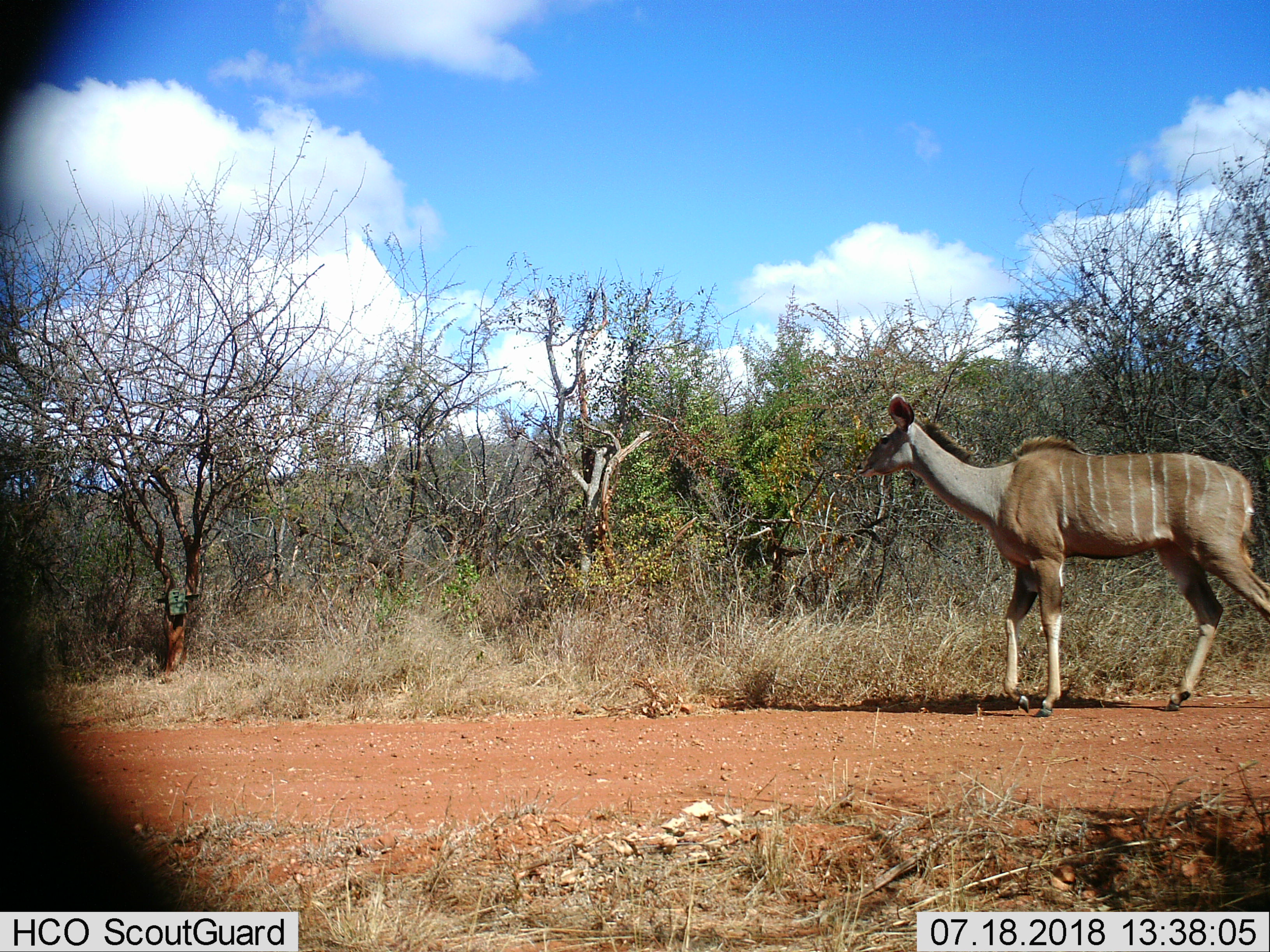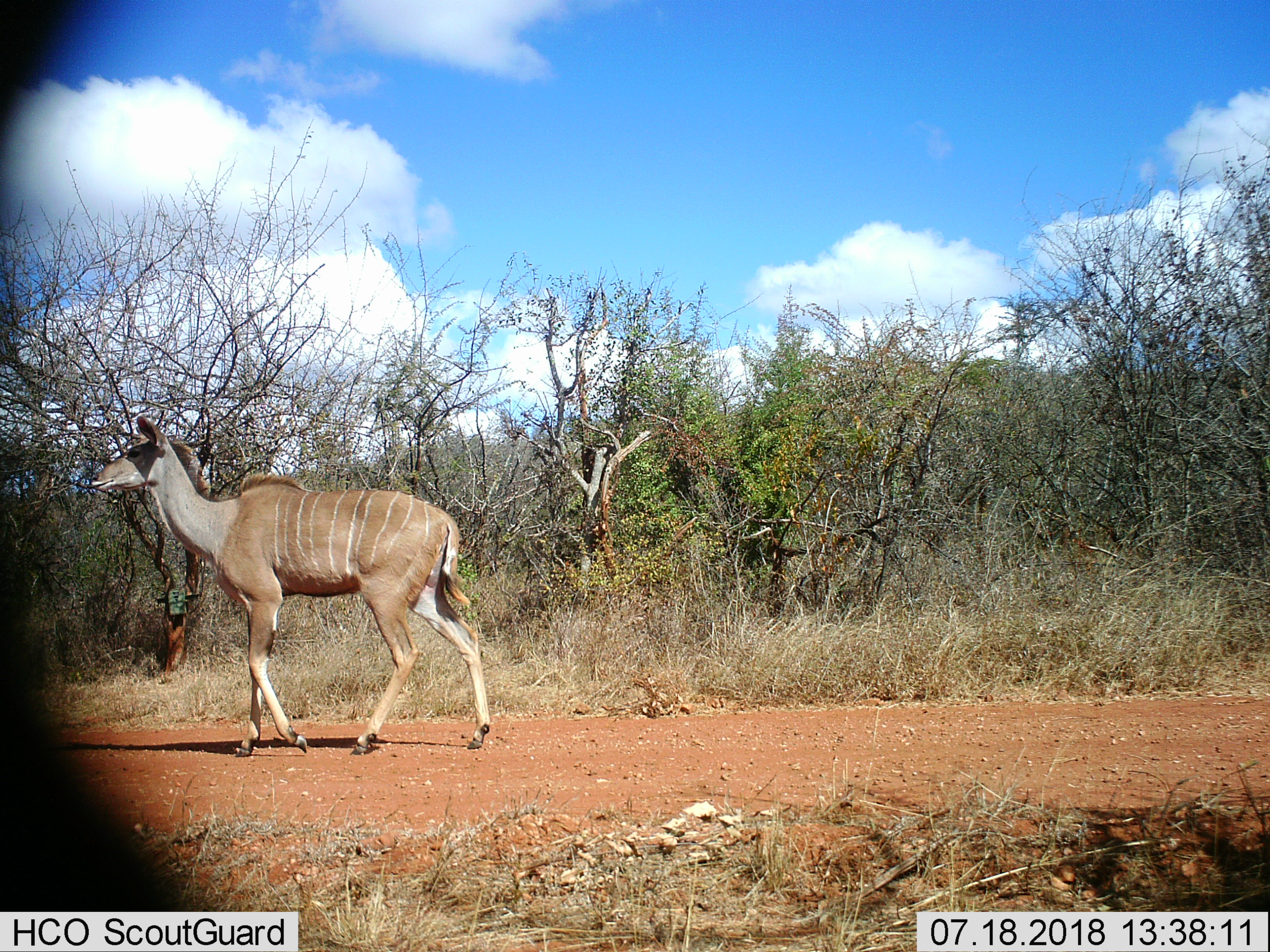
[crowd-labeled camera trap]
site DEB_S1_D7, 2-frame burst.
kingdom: Animalia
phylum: Chordata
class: Mammalia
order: Artiodactyla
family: Bovidae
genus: Tragelaphus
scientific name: Tragelaphus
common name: kudu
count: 1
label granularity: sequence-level